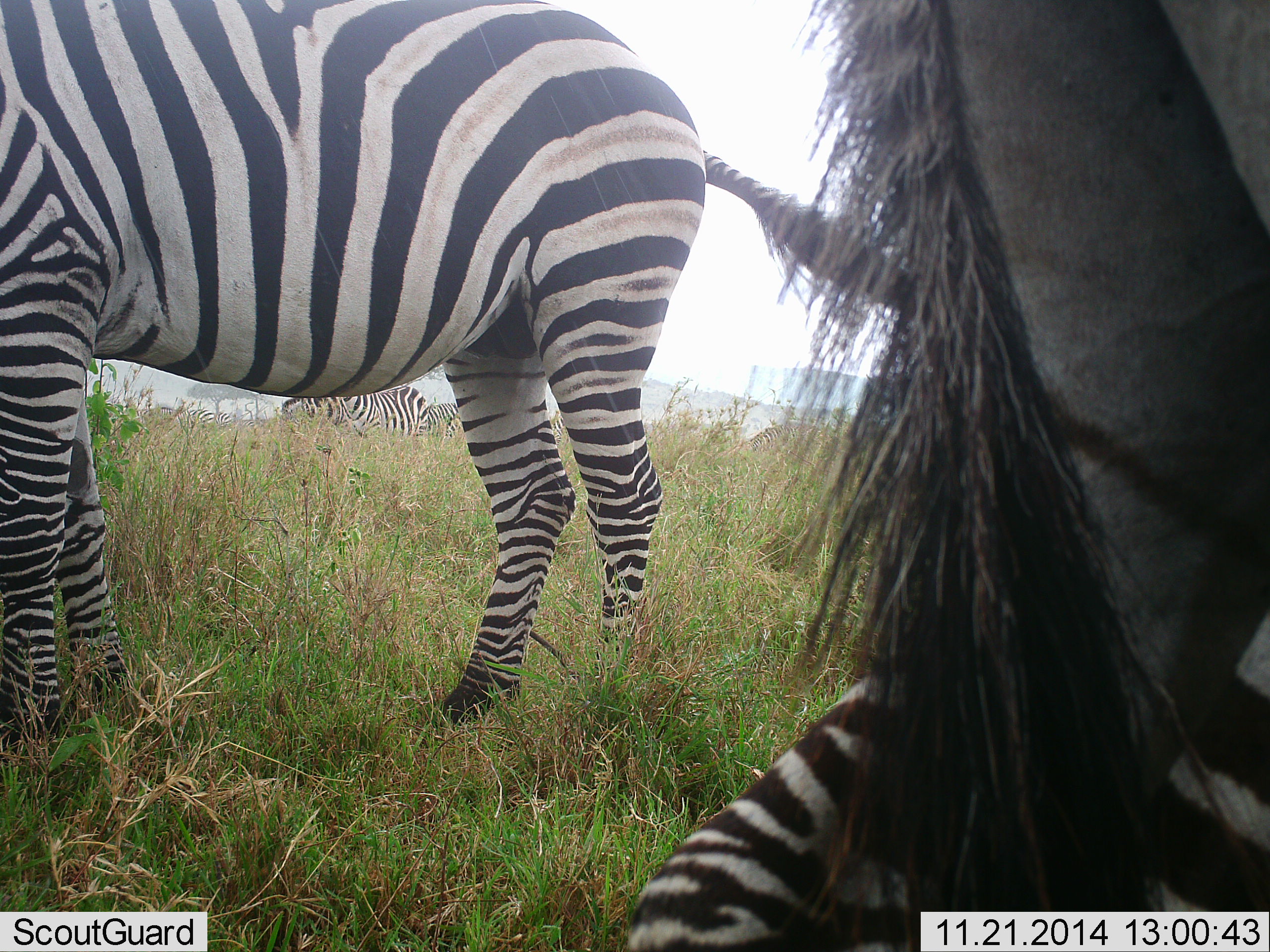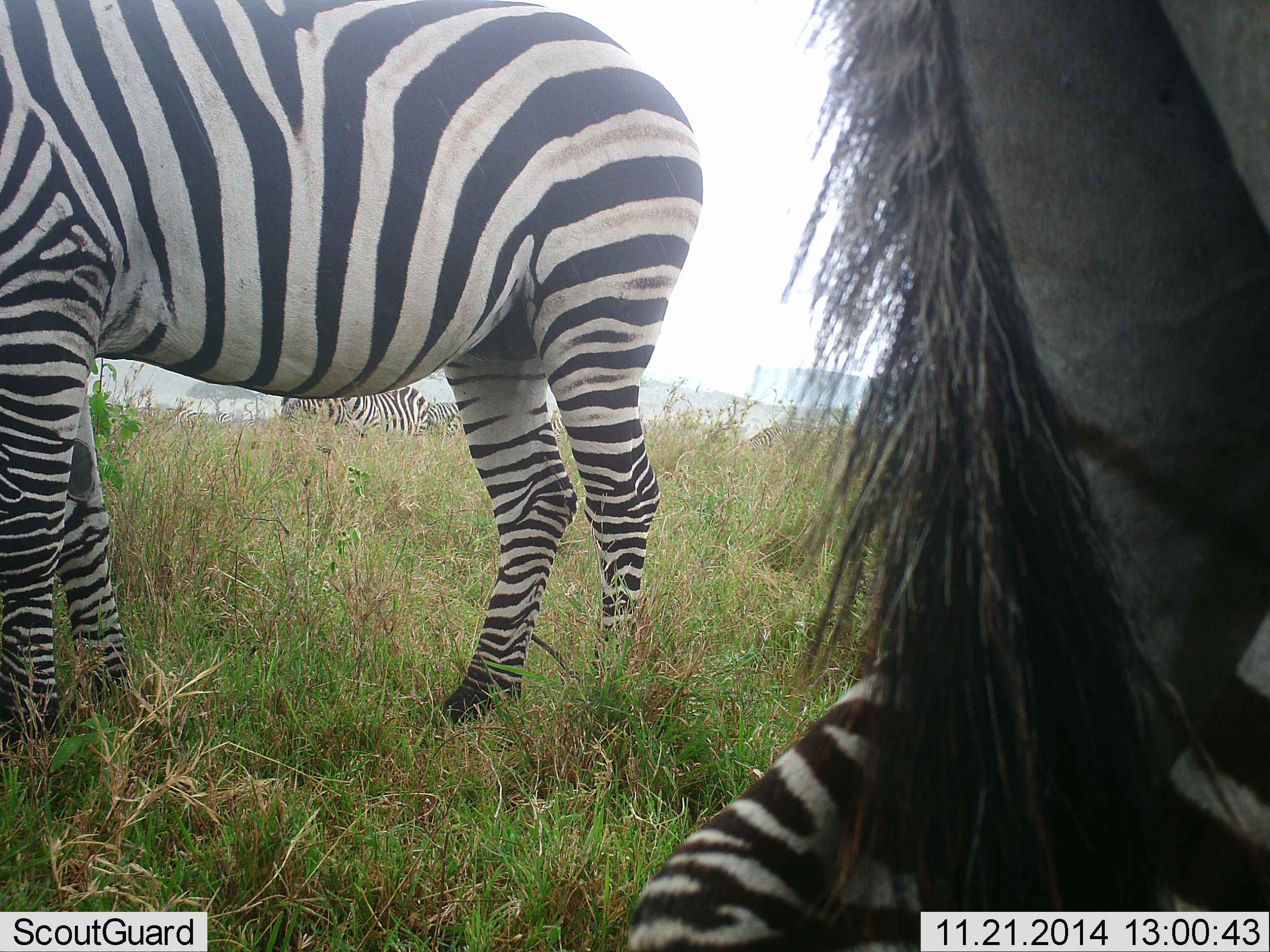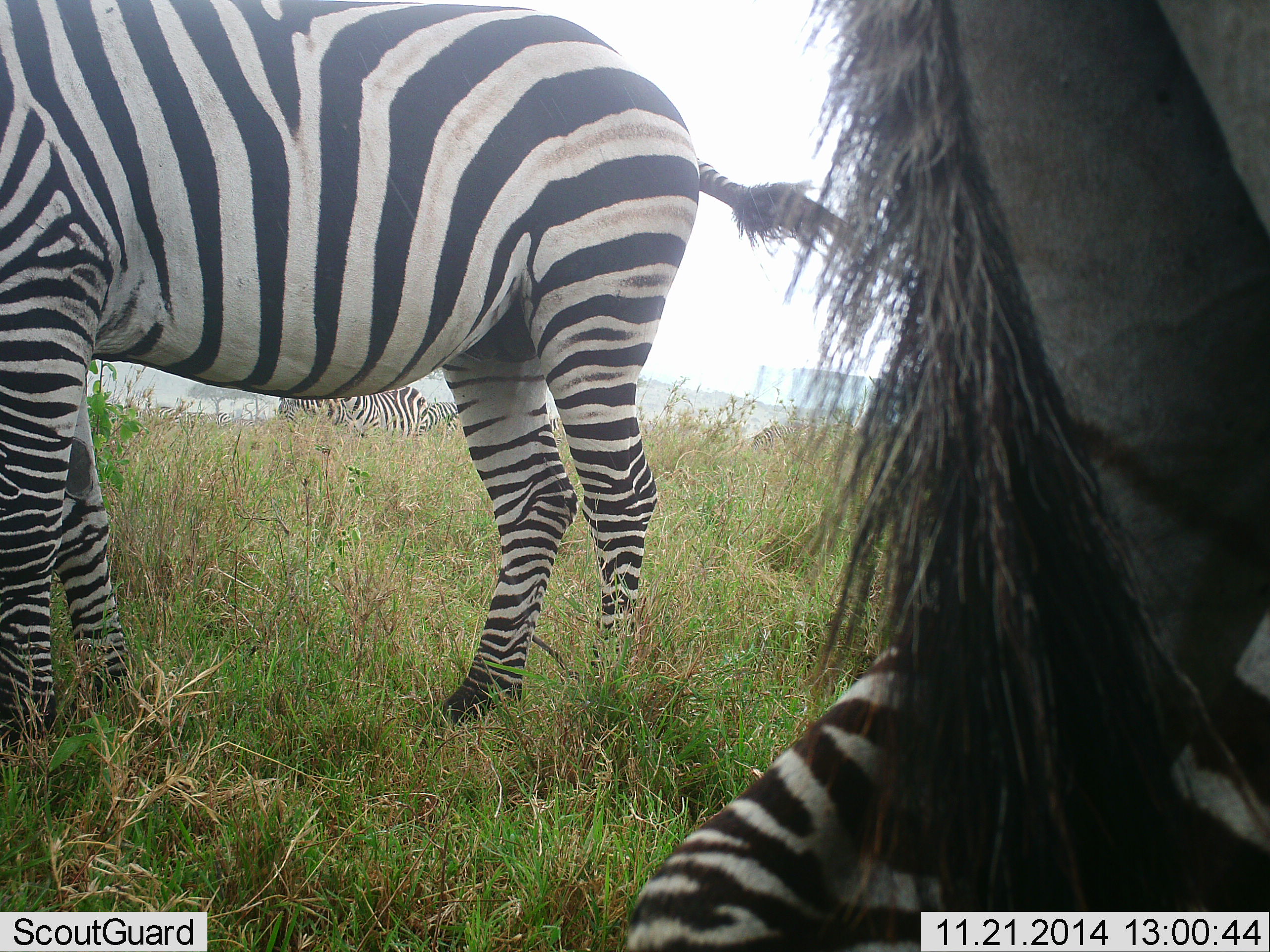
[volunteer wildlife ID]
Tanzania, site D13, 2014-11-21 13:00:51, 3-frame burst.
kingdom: Animalia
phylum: Chordata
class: Mammalia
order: Perissodactyla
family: Equidae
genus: Equus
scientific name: Equus quagga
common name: plains zebra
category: zebra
Zebra (plains zebra) (Equus quagga), count 3. Behavior (volunteer vote fractions): standing 91%, resting 55%, moving 0%, interacting 0%. Young present (vote fraction): 18%. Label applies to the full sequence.